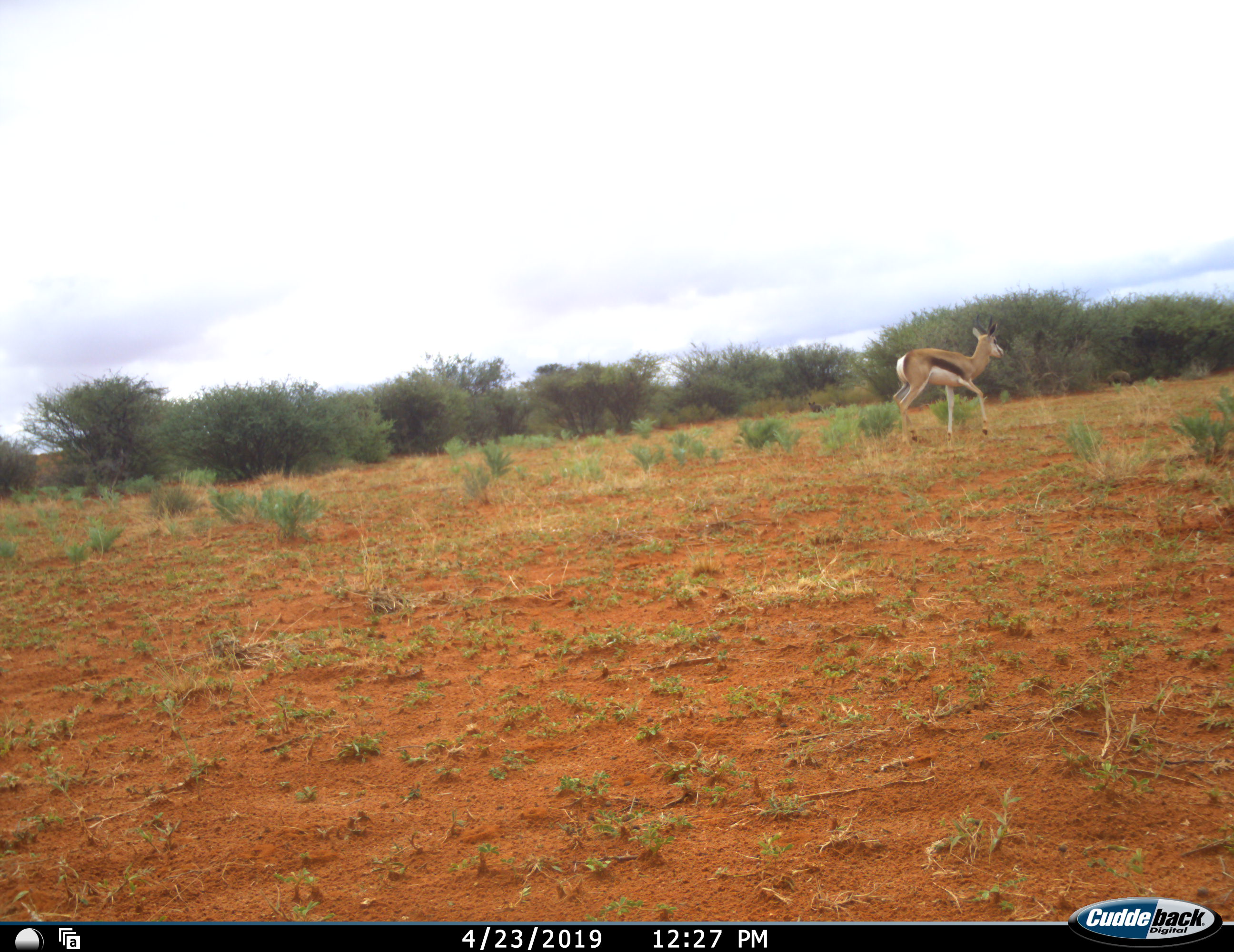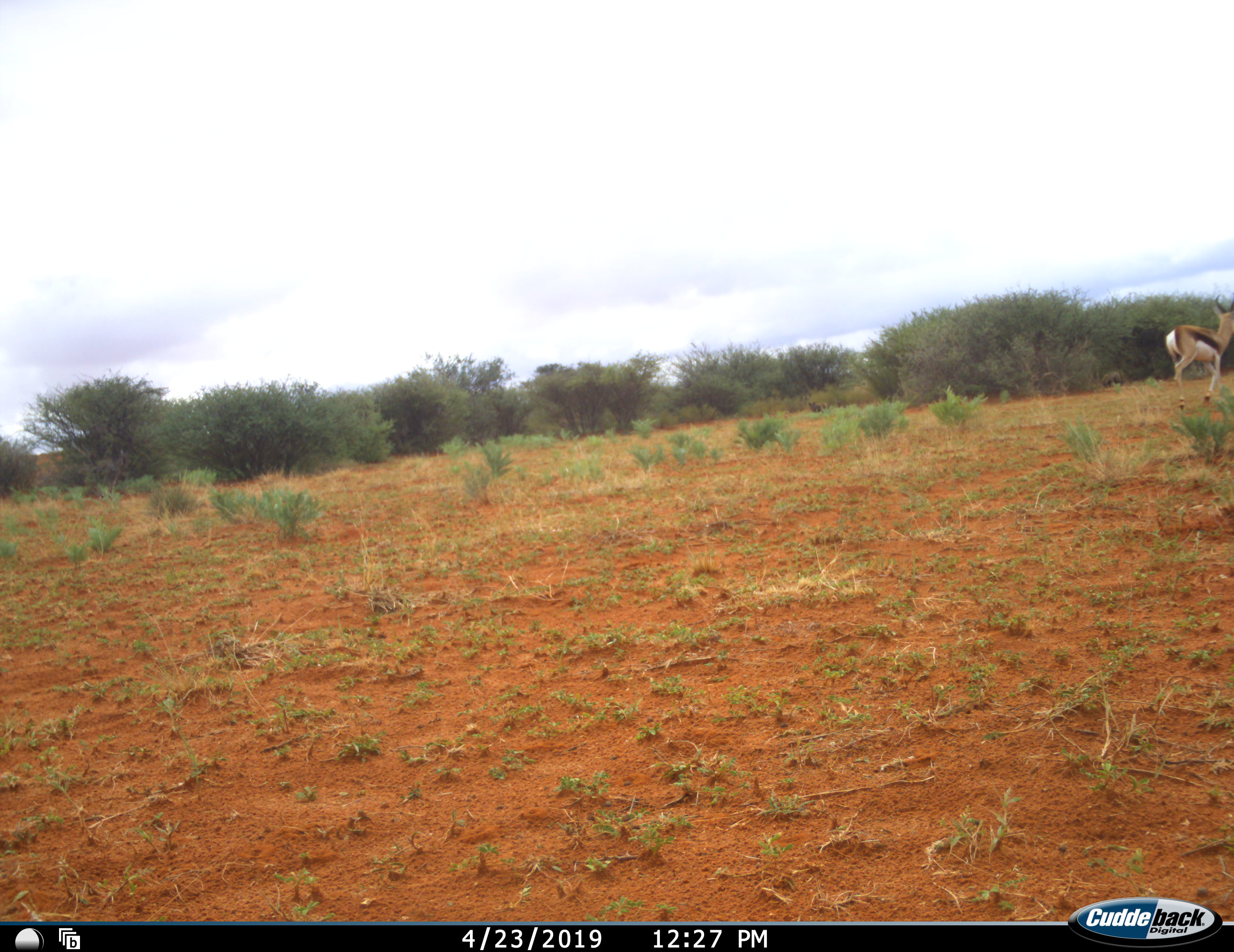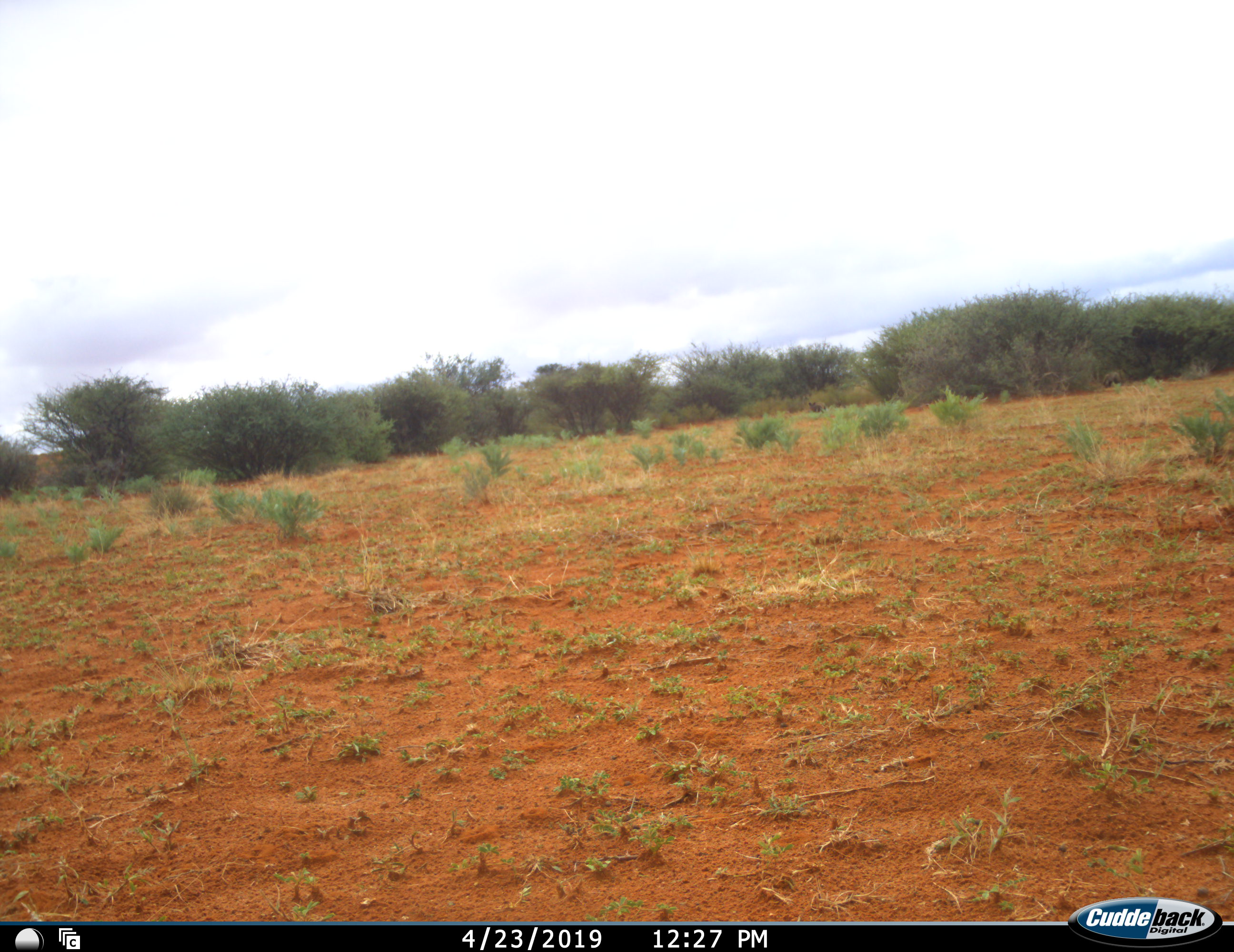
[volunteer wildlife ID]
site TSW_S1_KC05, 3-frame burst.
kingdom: Animalia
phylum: Chordata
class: Mammalia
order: Artiodactyla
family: Bovidae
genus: Antidorcas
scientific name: Antidorcas marsupialis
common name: springbok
Springbok (Antidorcas marsupialis), count 1. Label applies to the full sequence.